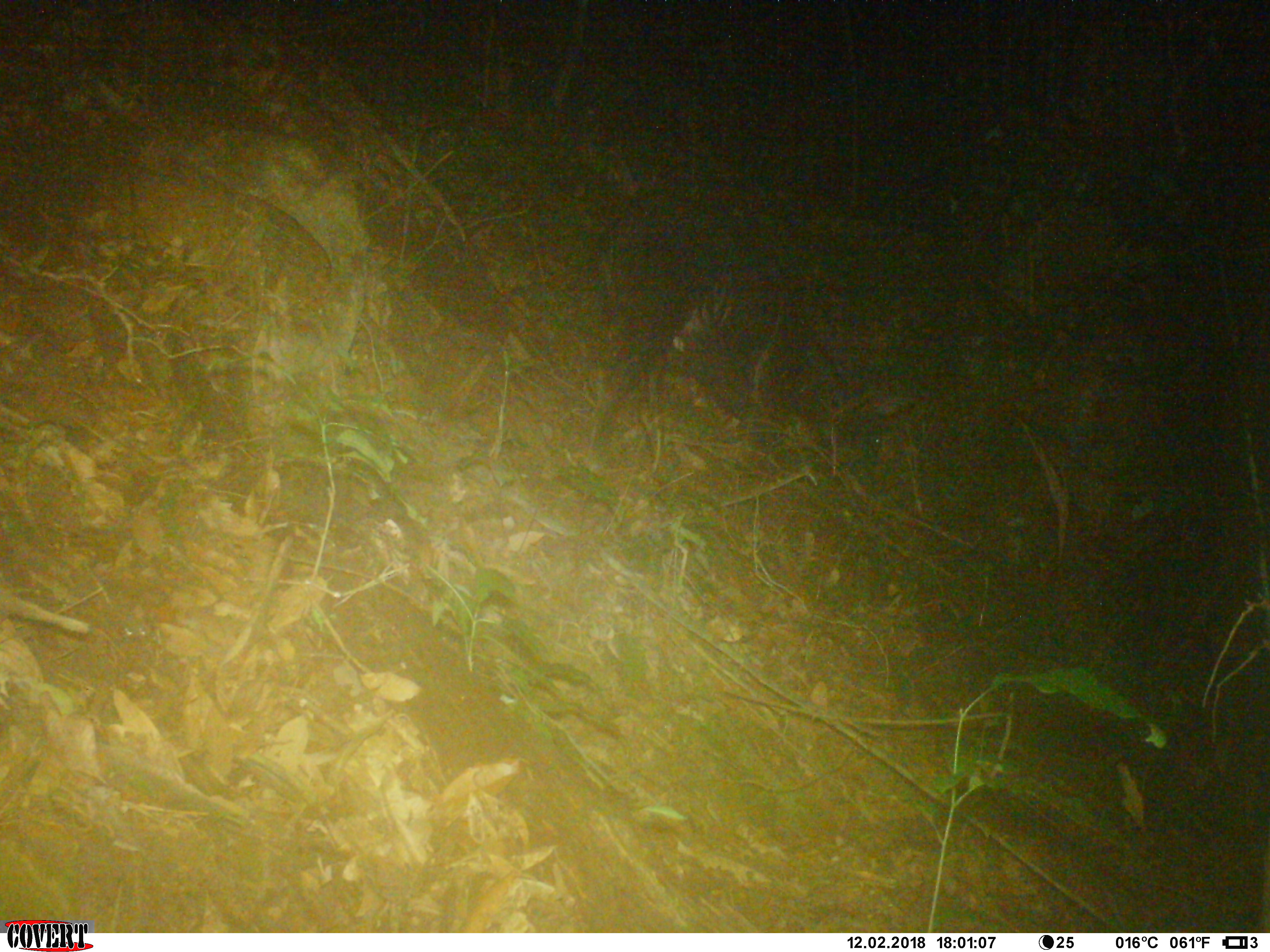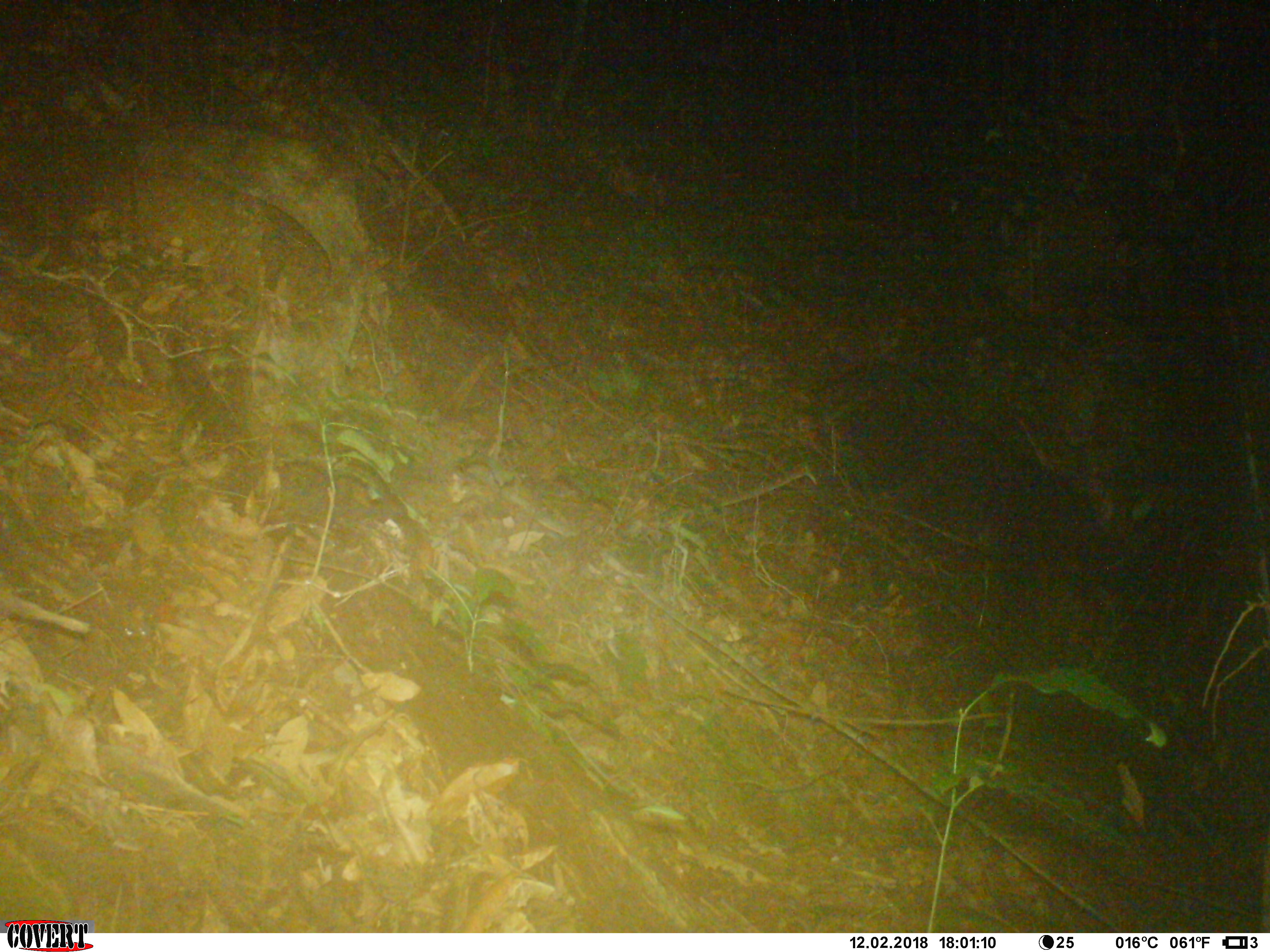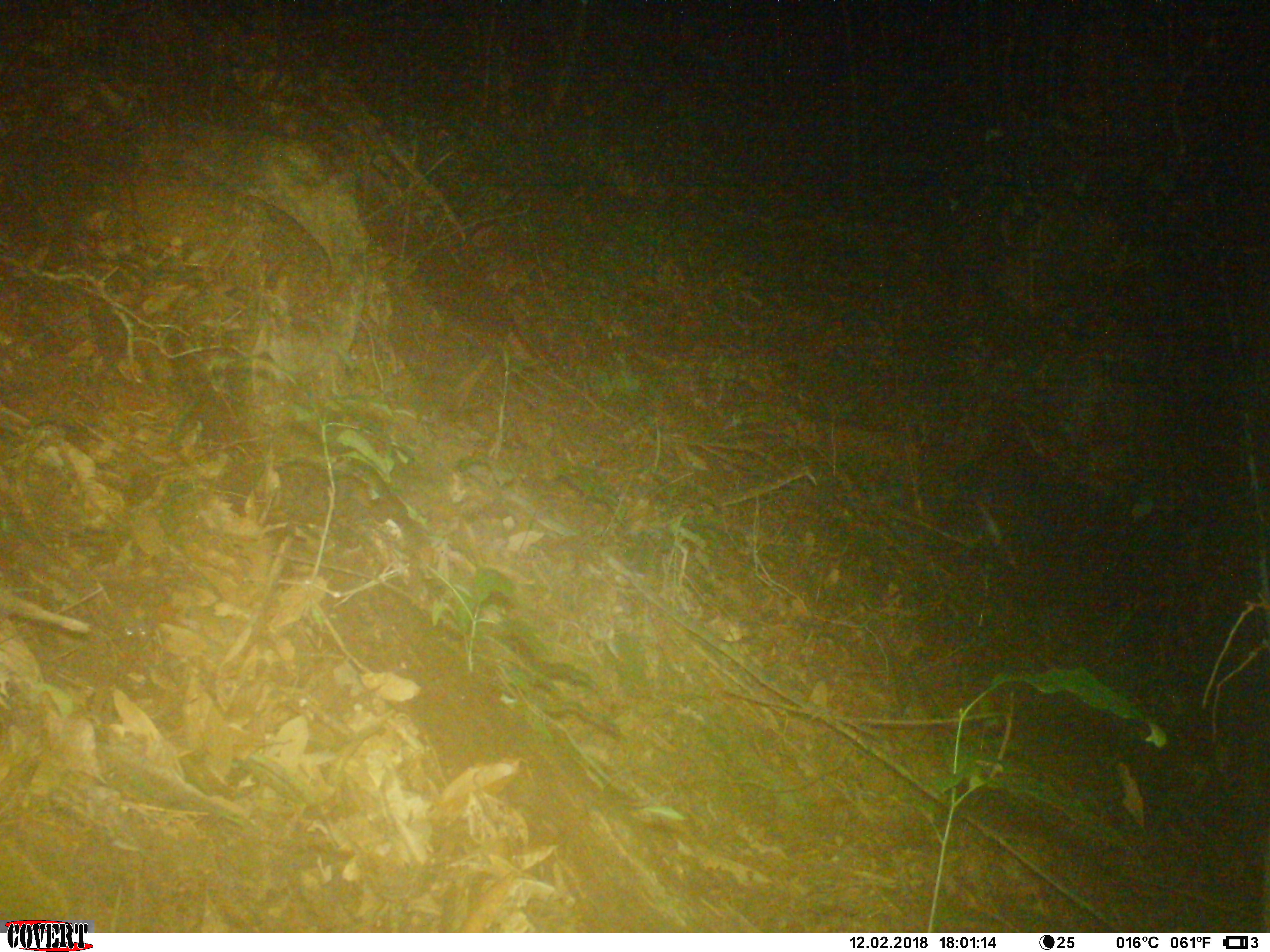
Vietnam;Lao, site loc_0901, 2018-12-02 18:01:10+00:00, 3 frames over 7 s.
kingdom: Animalia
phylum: Chordata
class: Mammalia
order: Artiodactyla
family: Bovidae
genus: Capricornis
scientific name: Capricornis sumatraensis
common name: chinese serow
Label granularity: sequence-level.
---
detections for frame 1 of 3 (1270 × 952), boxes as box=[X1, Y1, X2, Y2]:
chinese serow: box=[586, 180, 915, 490]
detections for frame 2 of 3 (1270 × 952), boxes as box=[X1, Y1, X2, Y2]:
chinese serow: box=[804, 359, 1118, 644]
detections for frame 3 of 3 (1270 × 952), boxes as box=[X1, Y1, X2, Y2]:
chinese serow: box=[912, 443, 1205, 681]